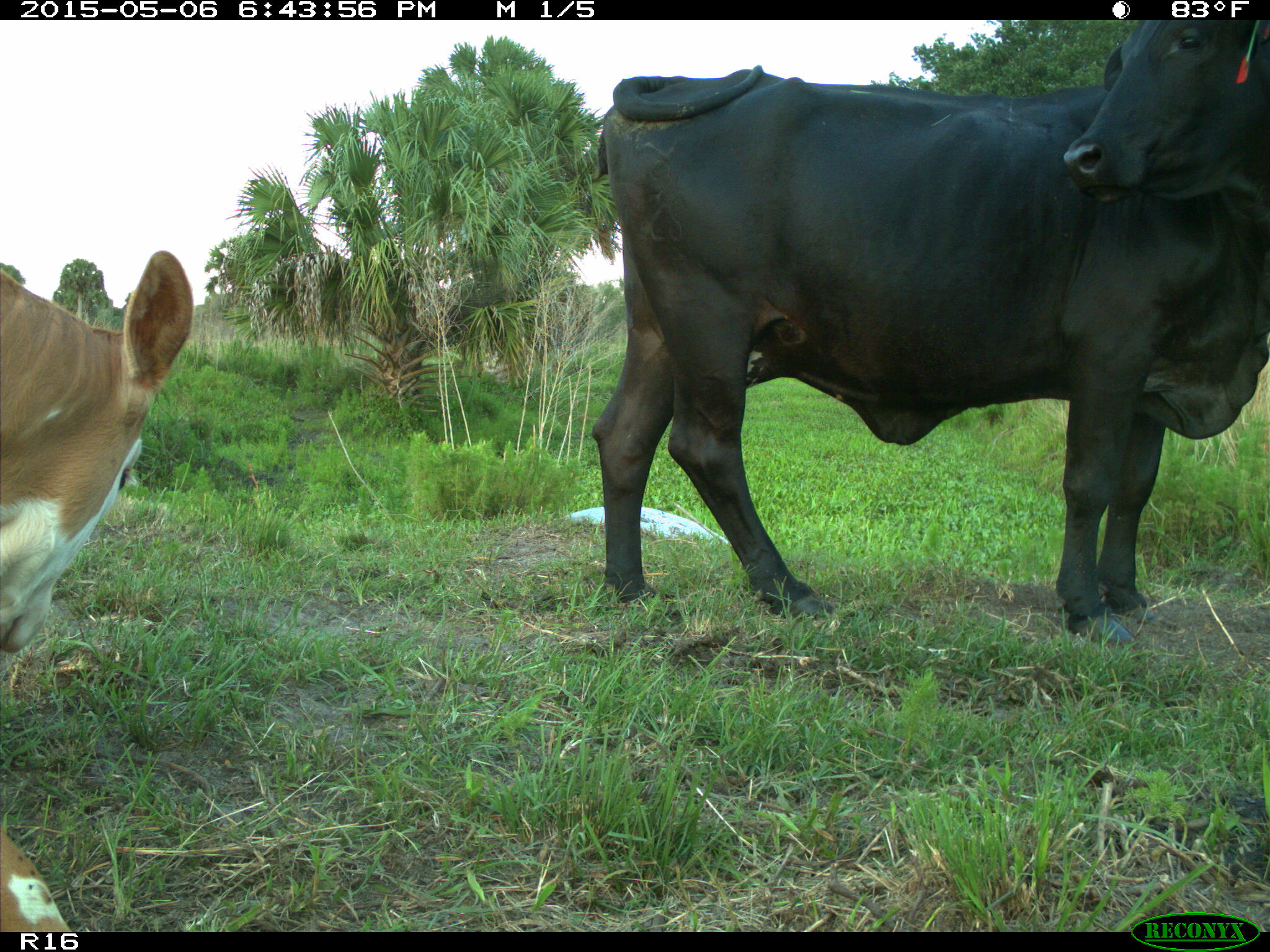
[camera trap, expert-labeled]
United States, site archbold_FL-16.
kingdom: Animalia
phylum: Chordata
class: Mammalia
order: Artiodactyla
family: Bovidae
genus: Bos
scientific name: Bos taurus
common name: domestic cow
Bos taurus (domestic cow).